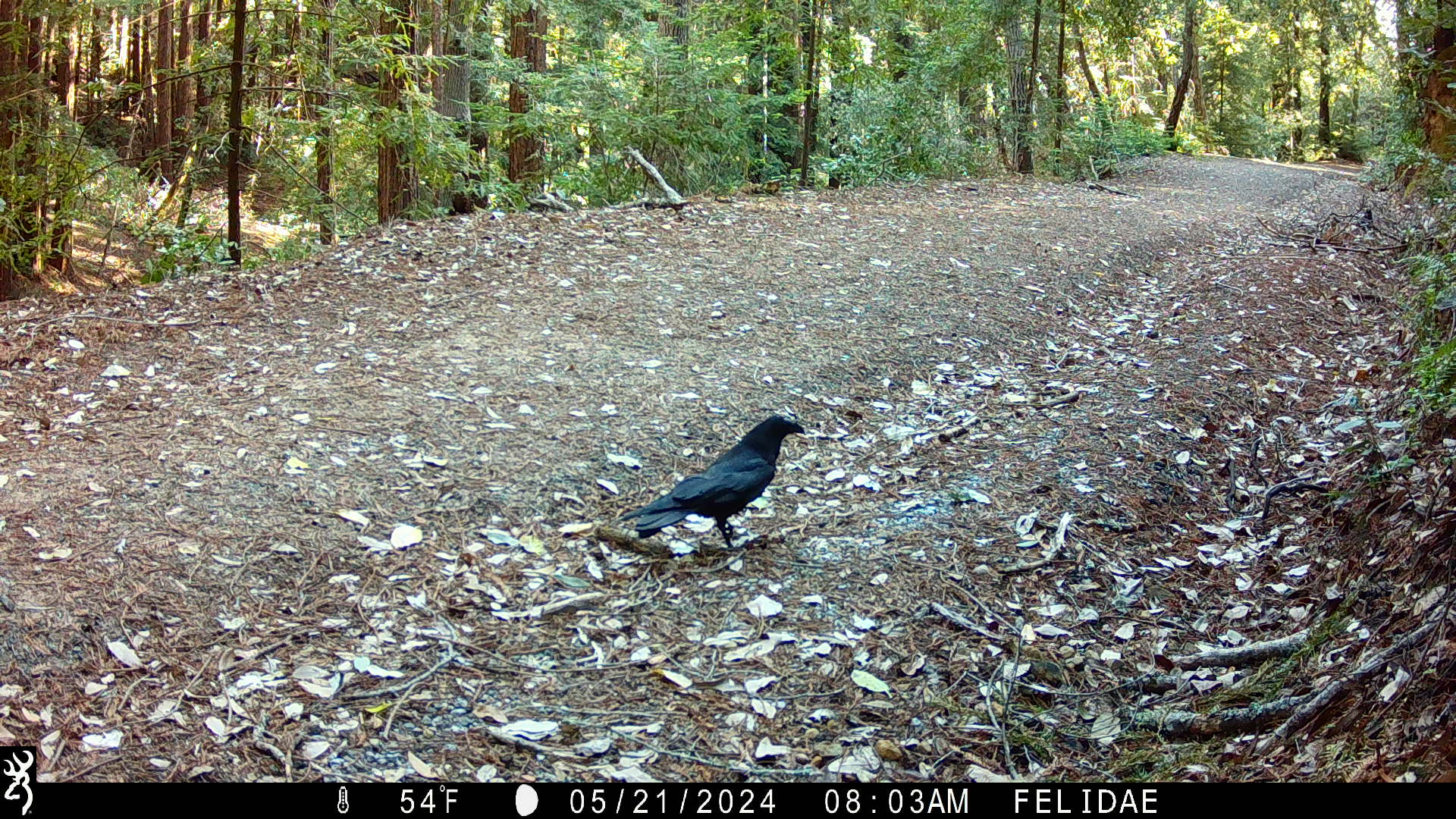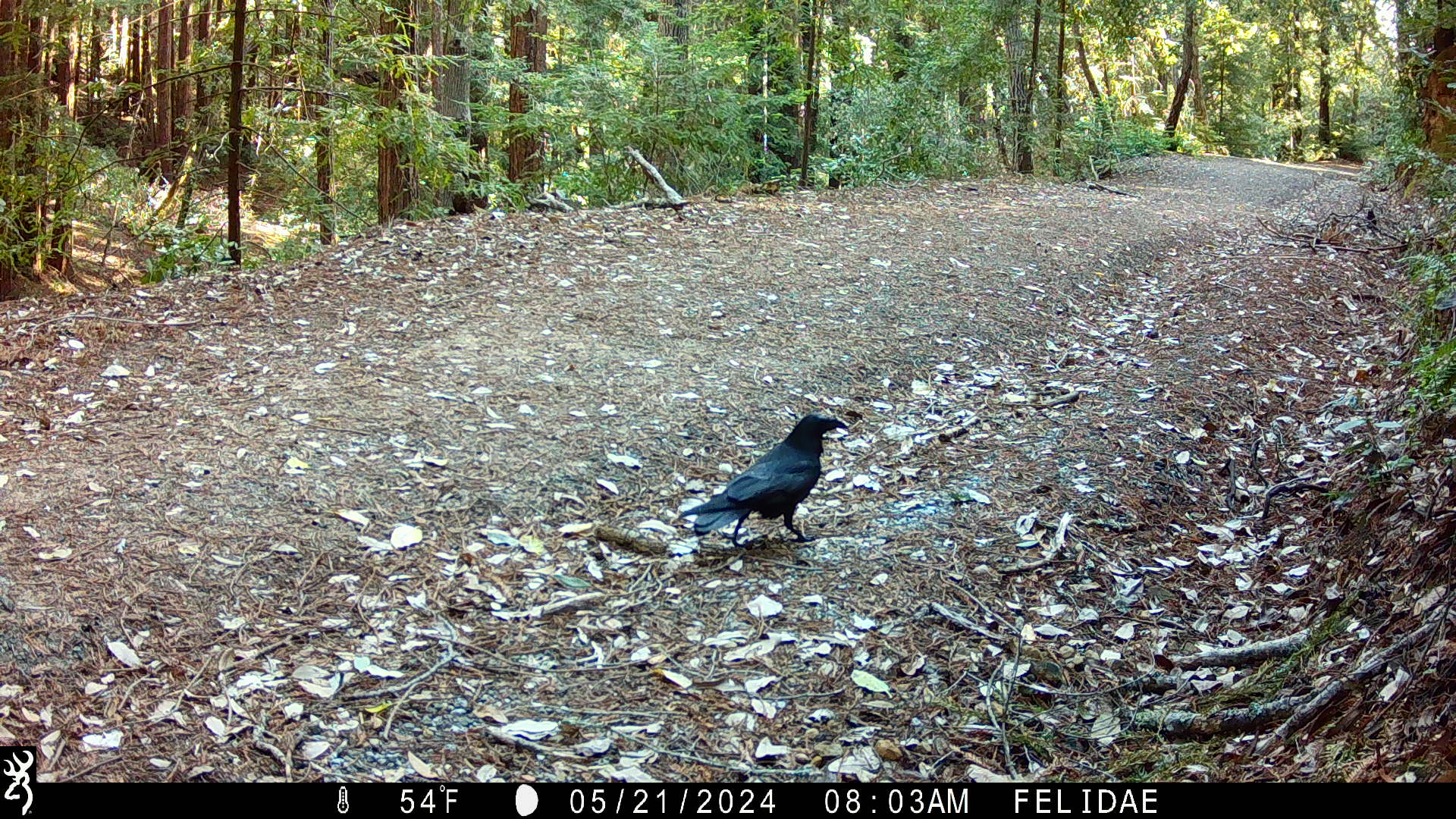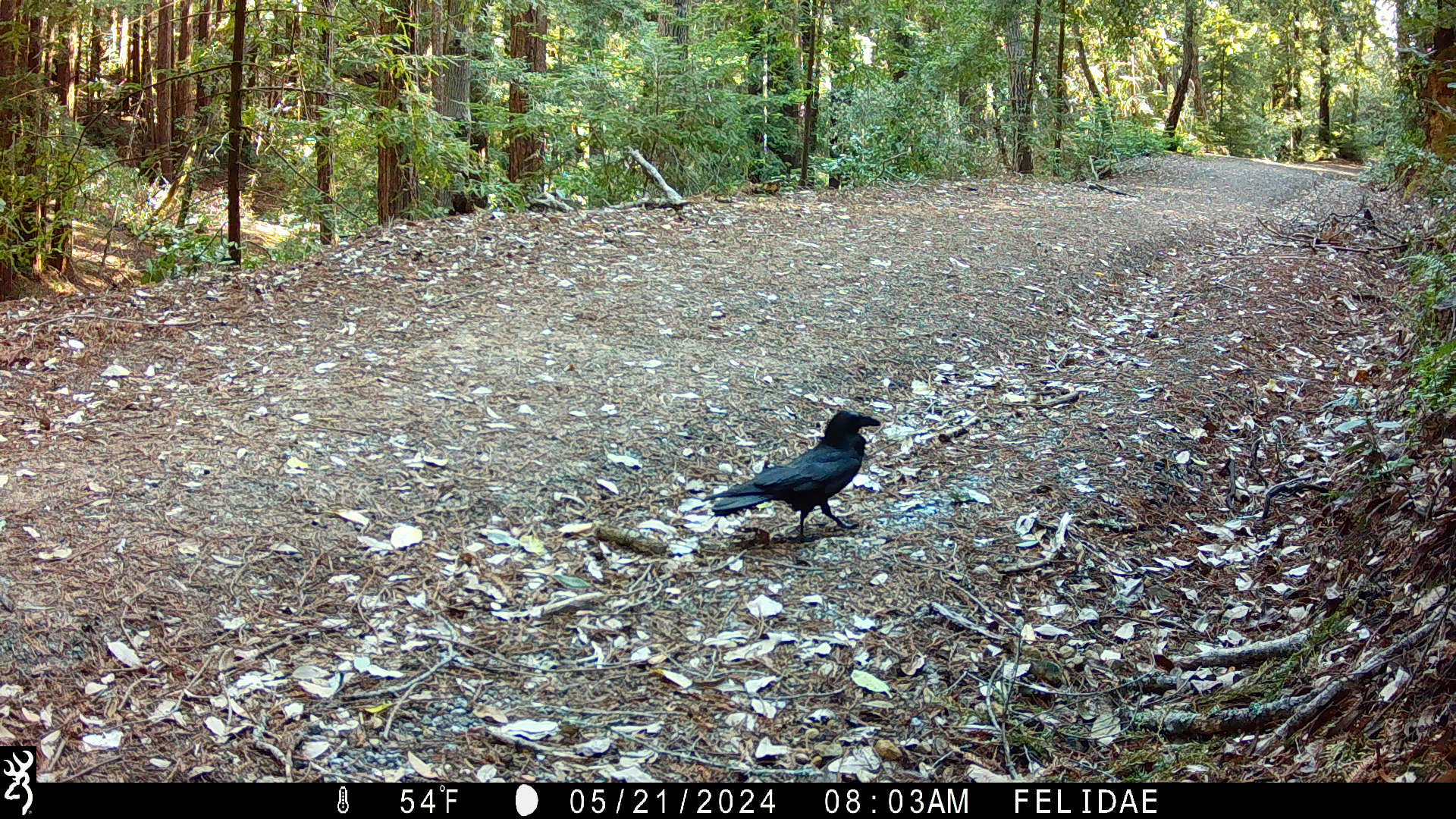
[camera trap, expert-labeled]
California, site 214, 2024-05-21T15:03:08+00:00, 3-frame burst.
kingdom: Animalia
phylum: Chordata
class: Aves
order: Passeriformes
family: Corvidae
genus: Corvus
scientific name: Corvus corax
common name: common raven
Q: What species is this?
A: Common raven (Corvus corax).